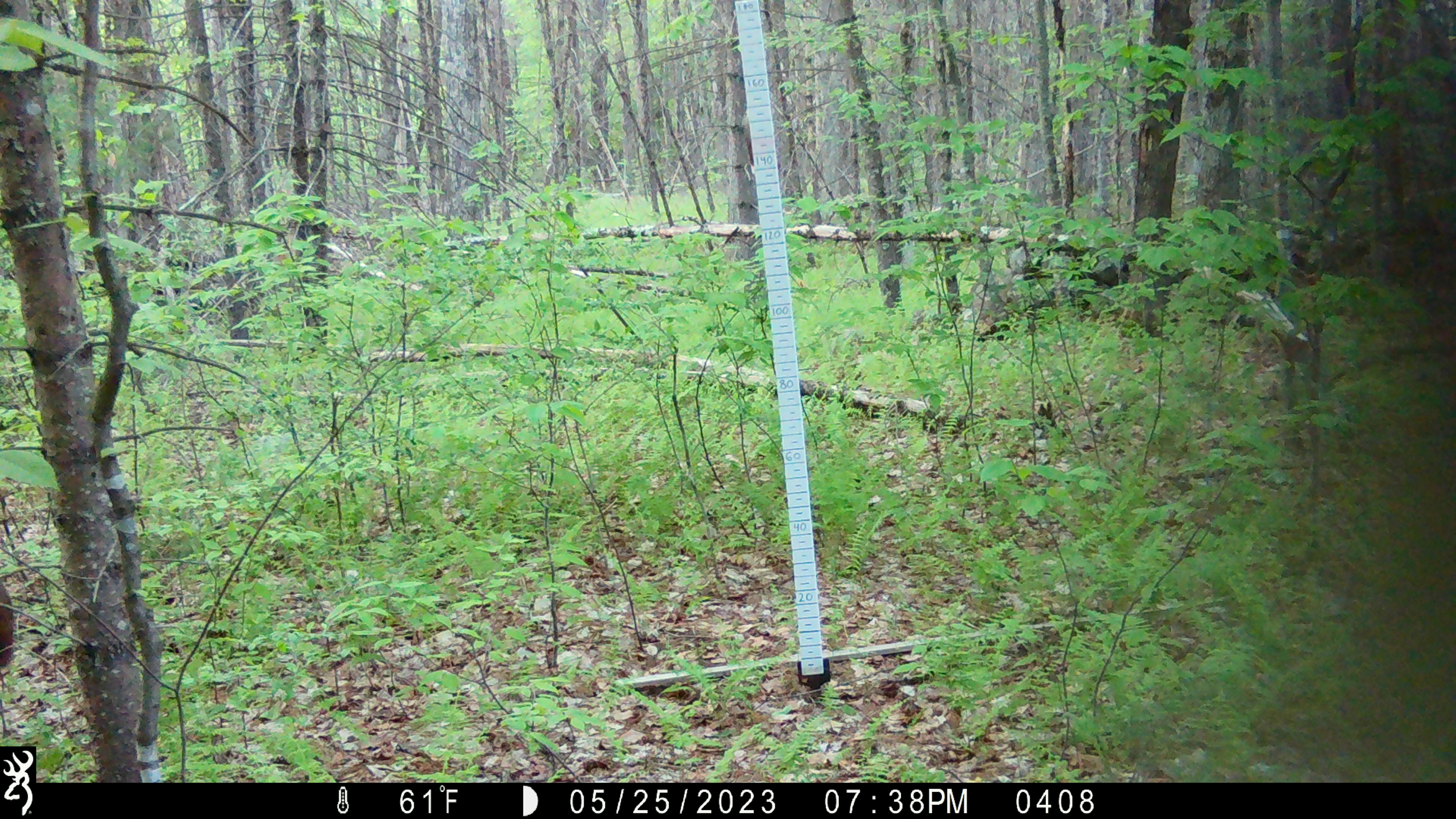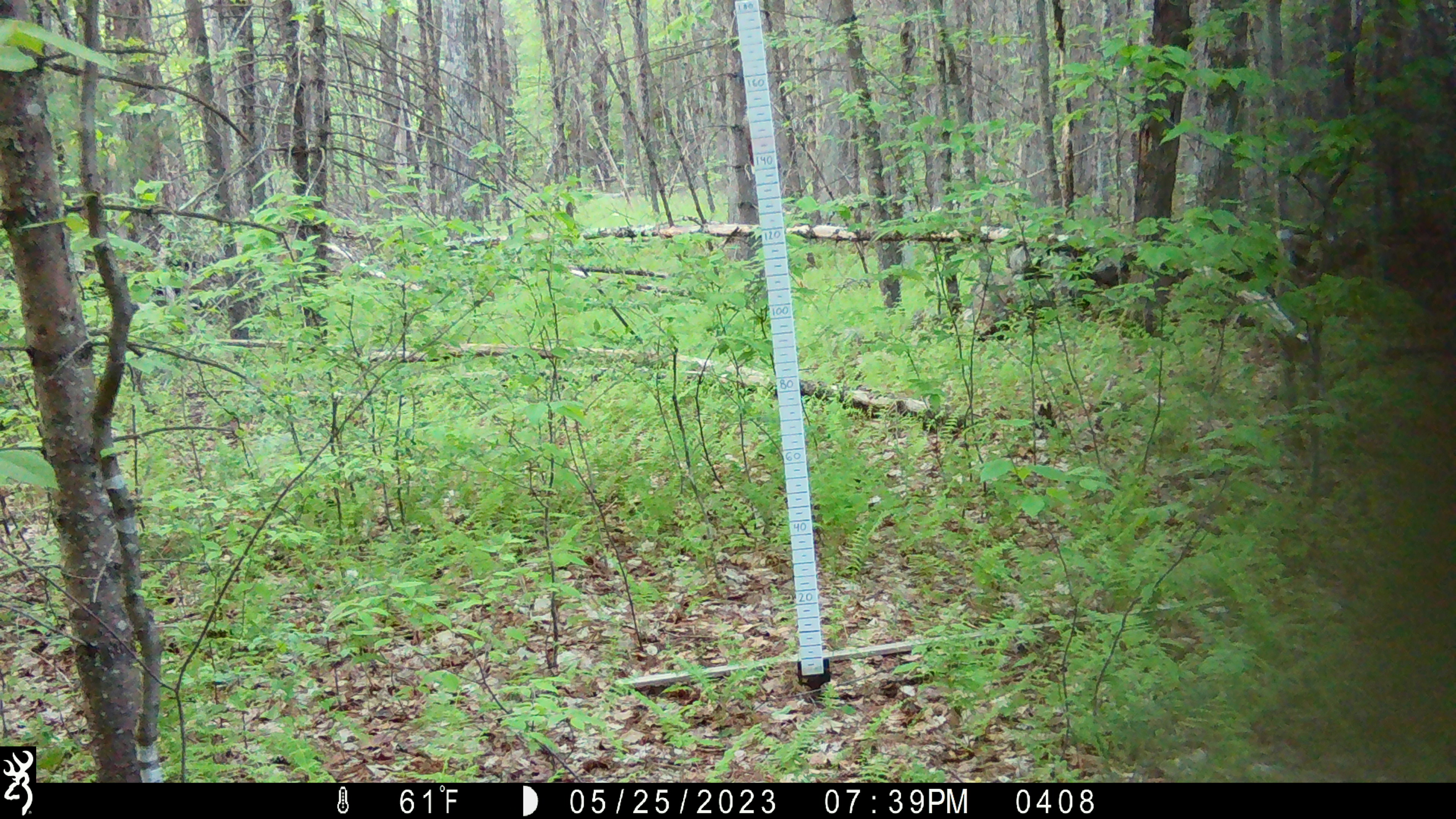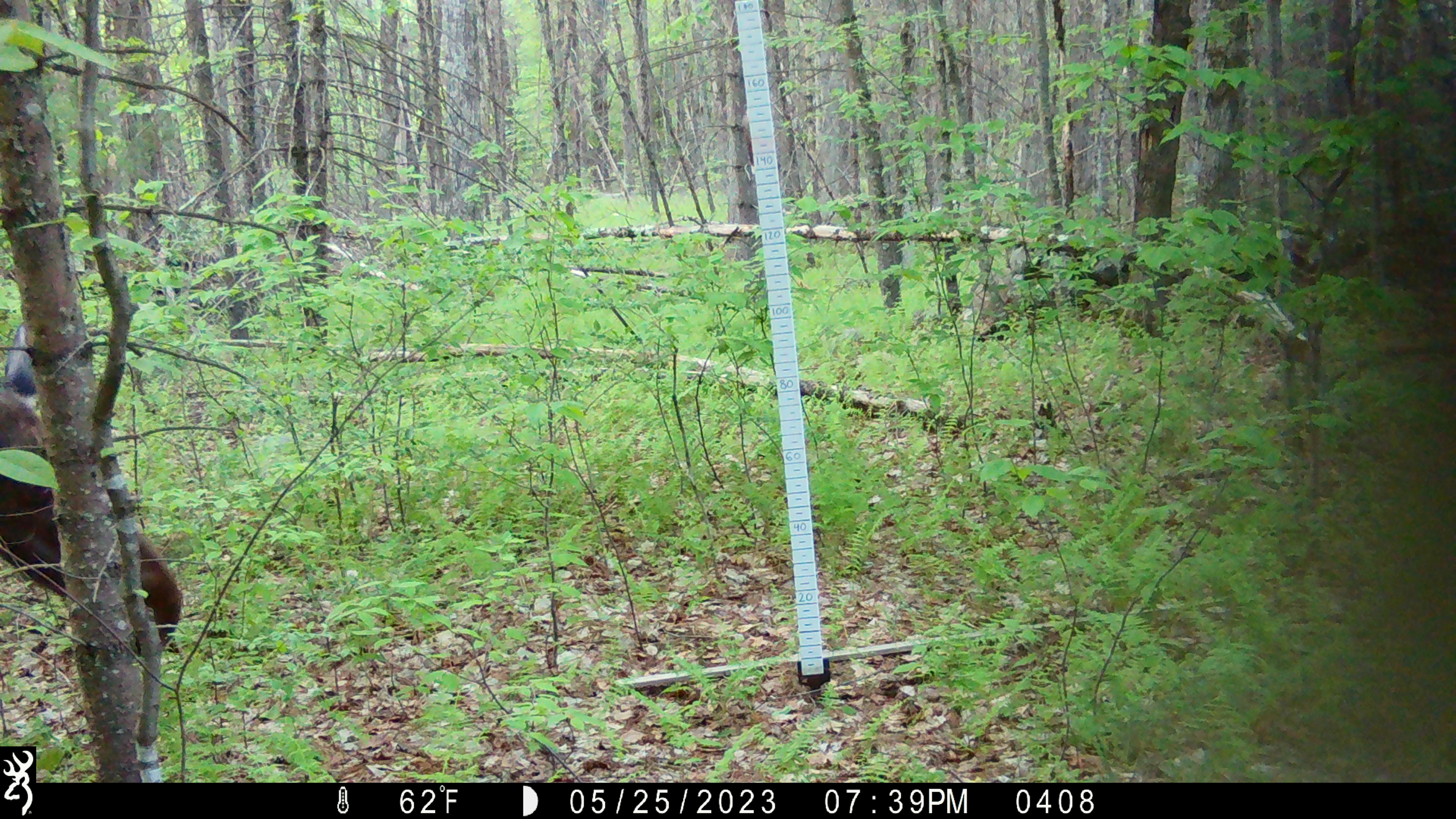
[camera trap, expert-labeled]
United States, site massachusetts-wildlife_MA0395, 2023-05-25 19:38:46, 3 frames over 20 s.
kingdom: Animalia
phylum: Chordata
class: Mammalia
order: Artiodactyla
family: Cervidae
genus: Alces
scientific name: Alces alces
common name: moose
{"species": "moose (Alces alces)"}